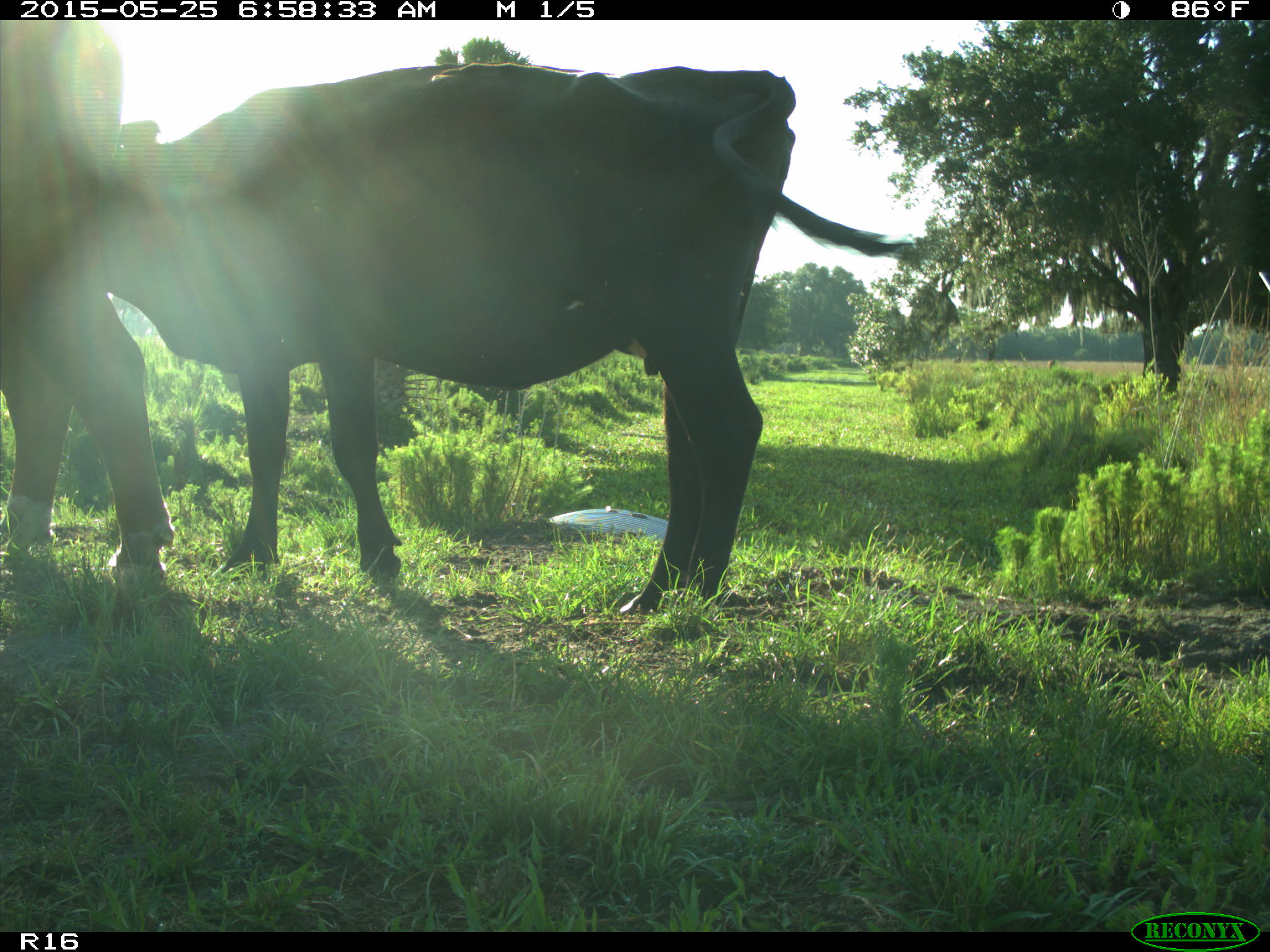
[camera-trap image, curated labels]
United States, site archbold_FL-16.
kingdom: Animalia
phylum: Chordata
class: Mammalia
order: Artiodactyla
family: Bovidae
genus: Bos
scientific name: Bos taurus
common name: domestic cow